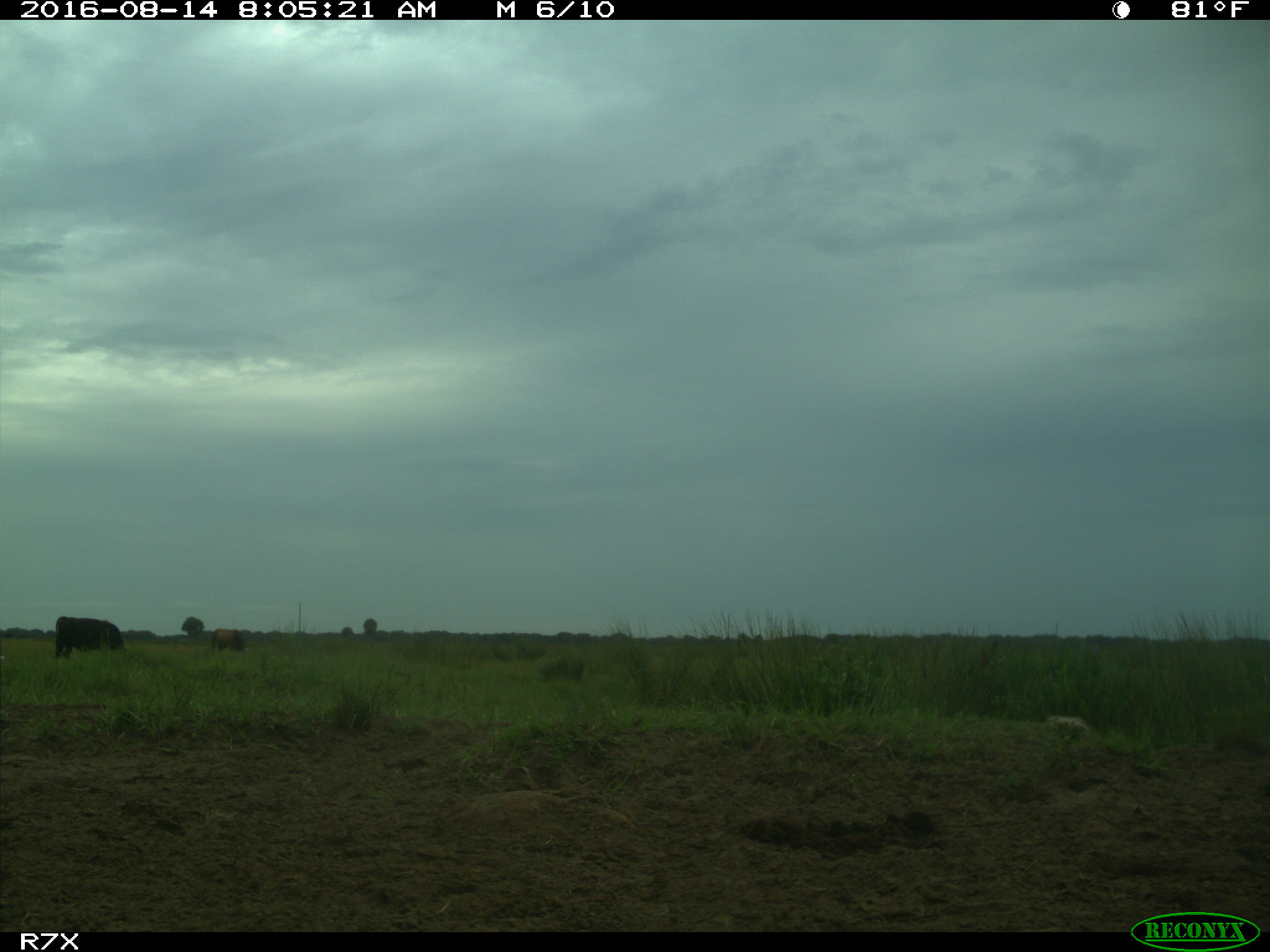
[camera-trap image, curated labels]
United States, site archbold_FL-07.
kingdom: Animalia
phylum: Chordata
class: Mammalia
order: Artiodactyla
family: Bovidae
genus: Bos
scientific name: Bos taurus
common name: domestic cow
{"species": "Bos taurus (domestic cow)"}